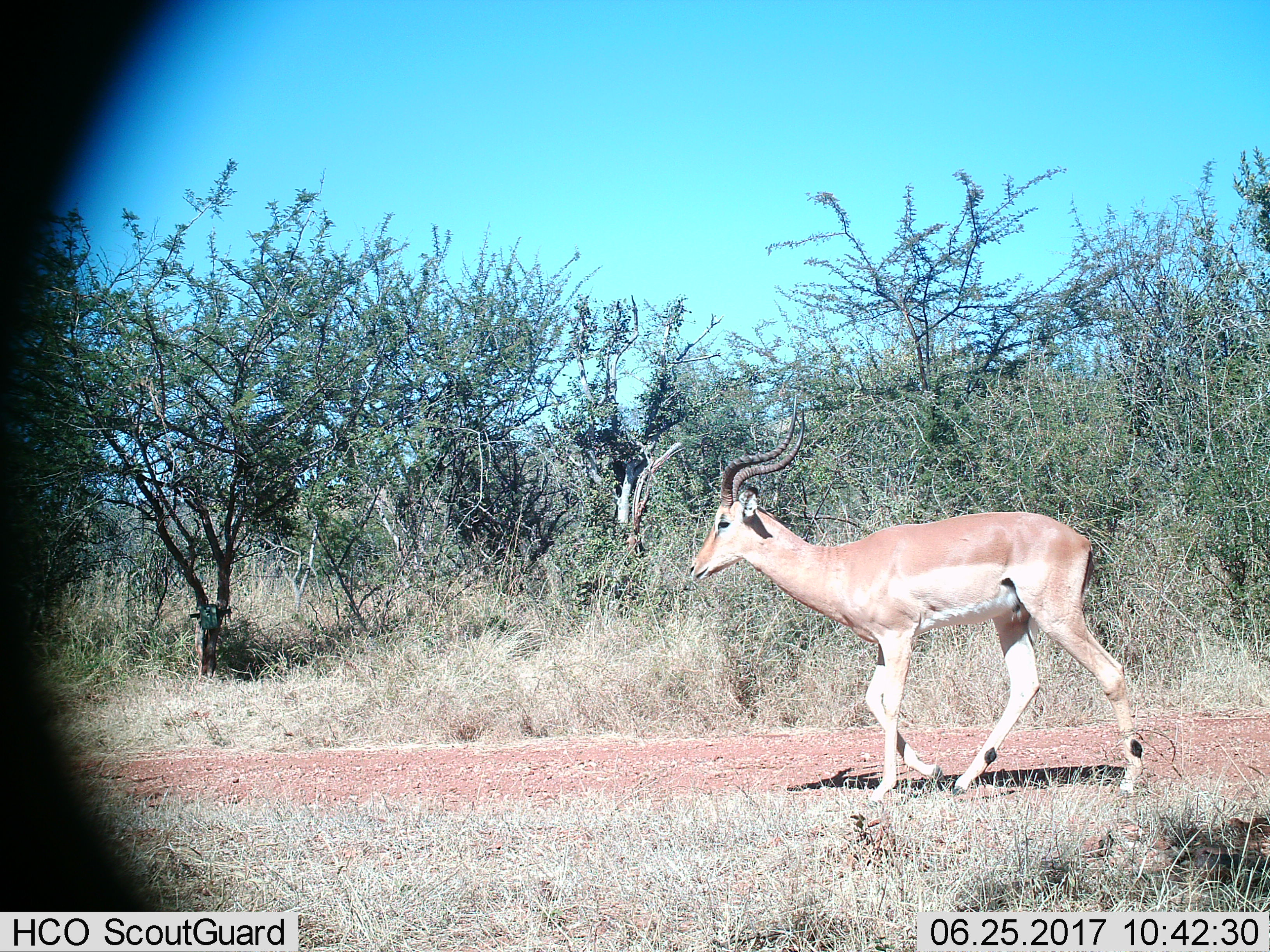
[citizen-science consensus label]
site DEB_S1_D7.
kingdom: Animalia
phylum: Chordata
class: Mammalia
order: Artiodactyla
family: Bovidae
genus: Aepyceros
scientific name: Aepyceros melampus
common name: impala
Impala (Aepyceros melampus), count 1. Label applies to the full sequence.